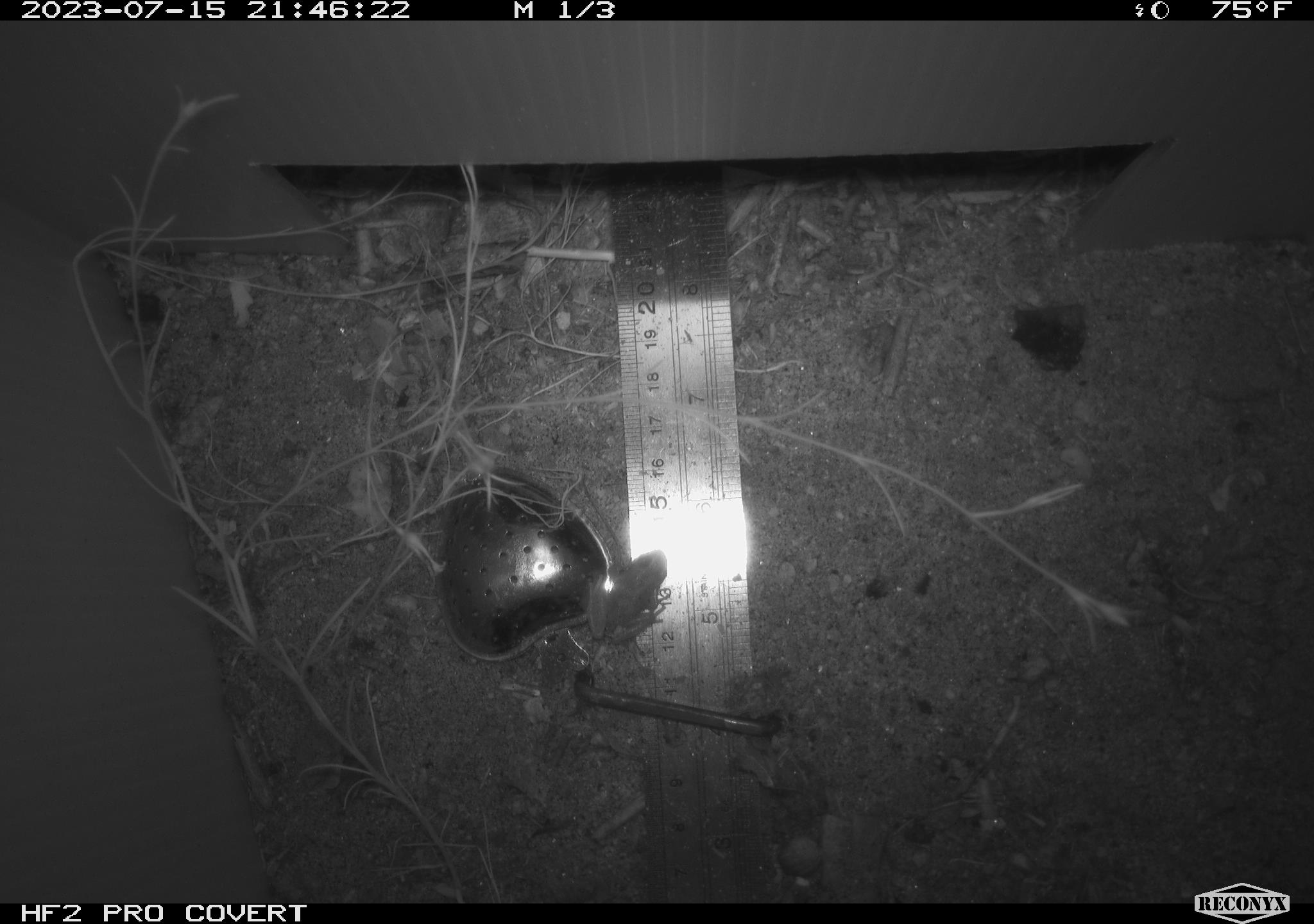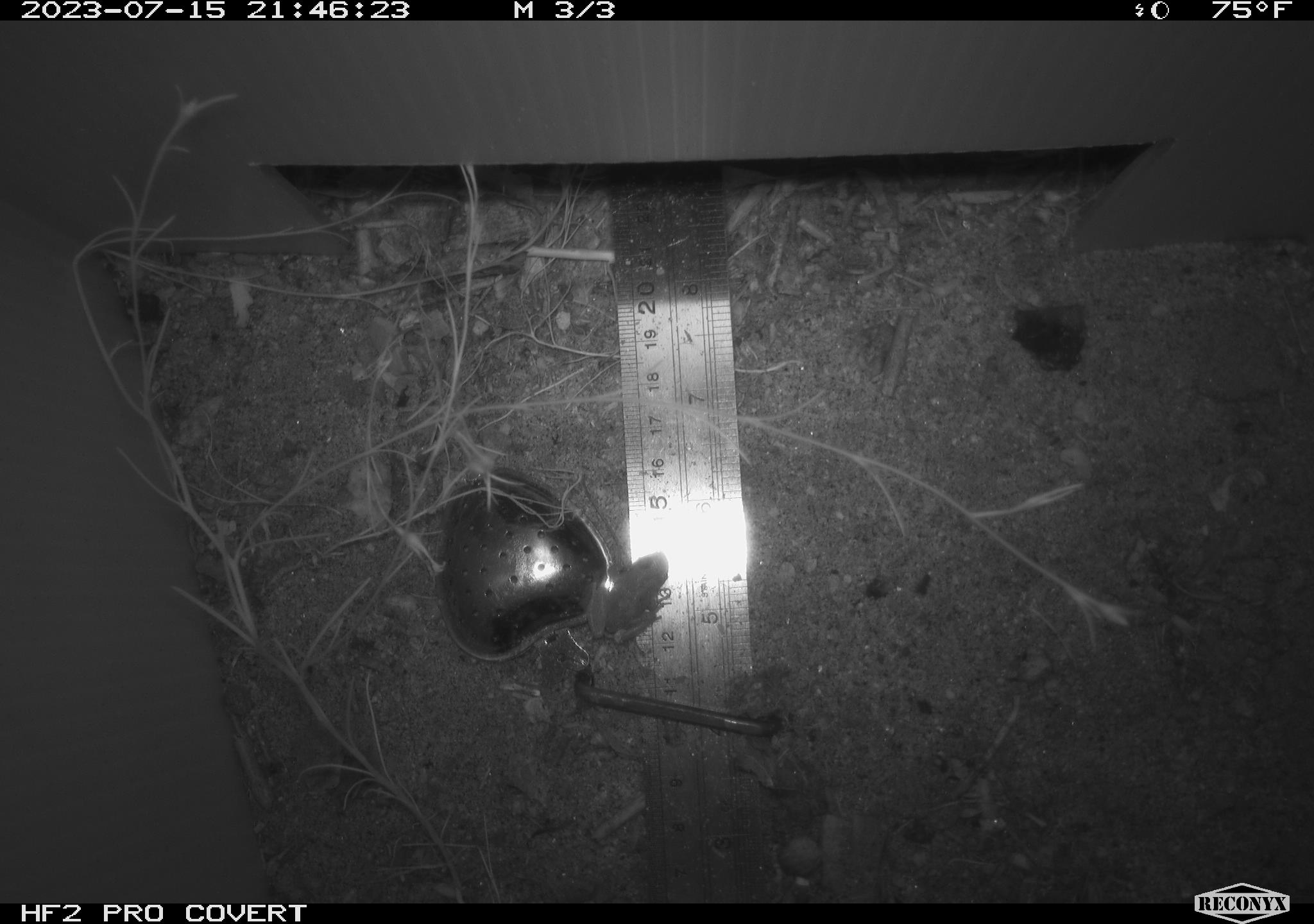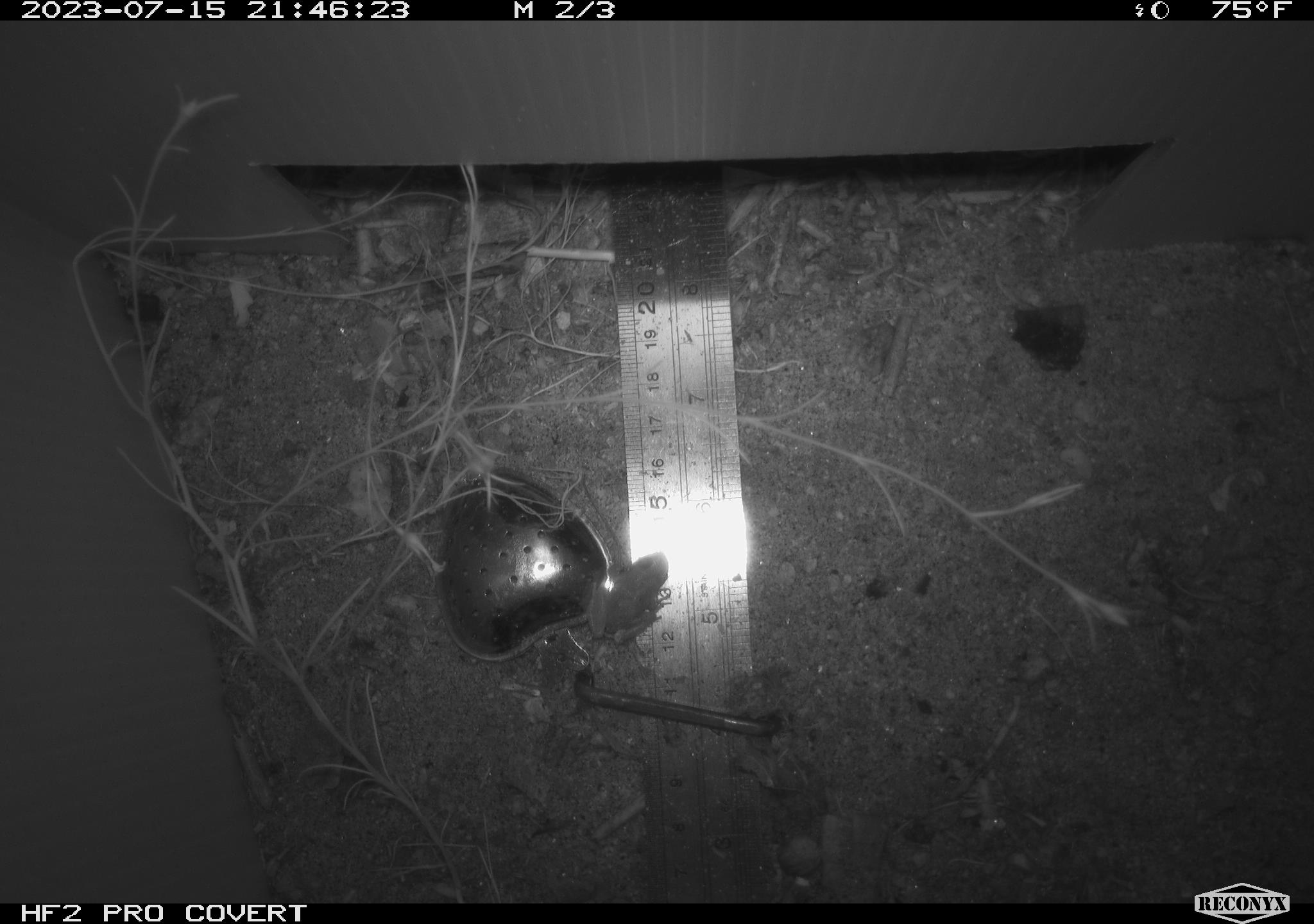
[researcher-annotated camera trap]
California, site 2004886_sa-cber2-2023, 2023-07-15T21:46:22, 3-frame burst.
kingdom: Animalia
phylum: Chordata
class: Amphibia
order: Anura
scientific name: Anura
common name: frogs